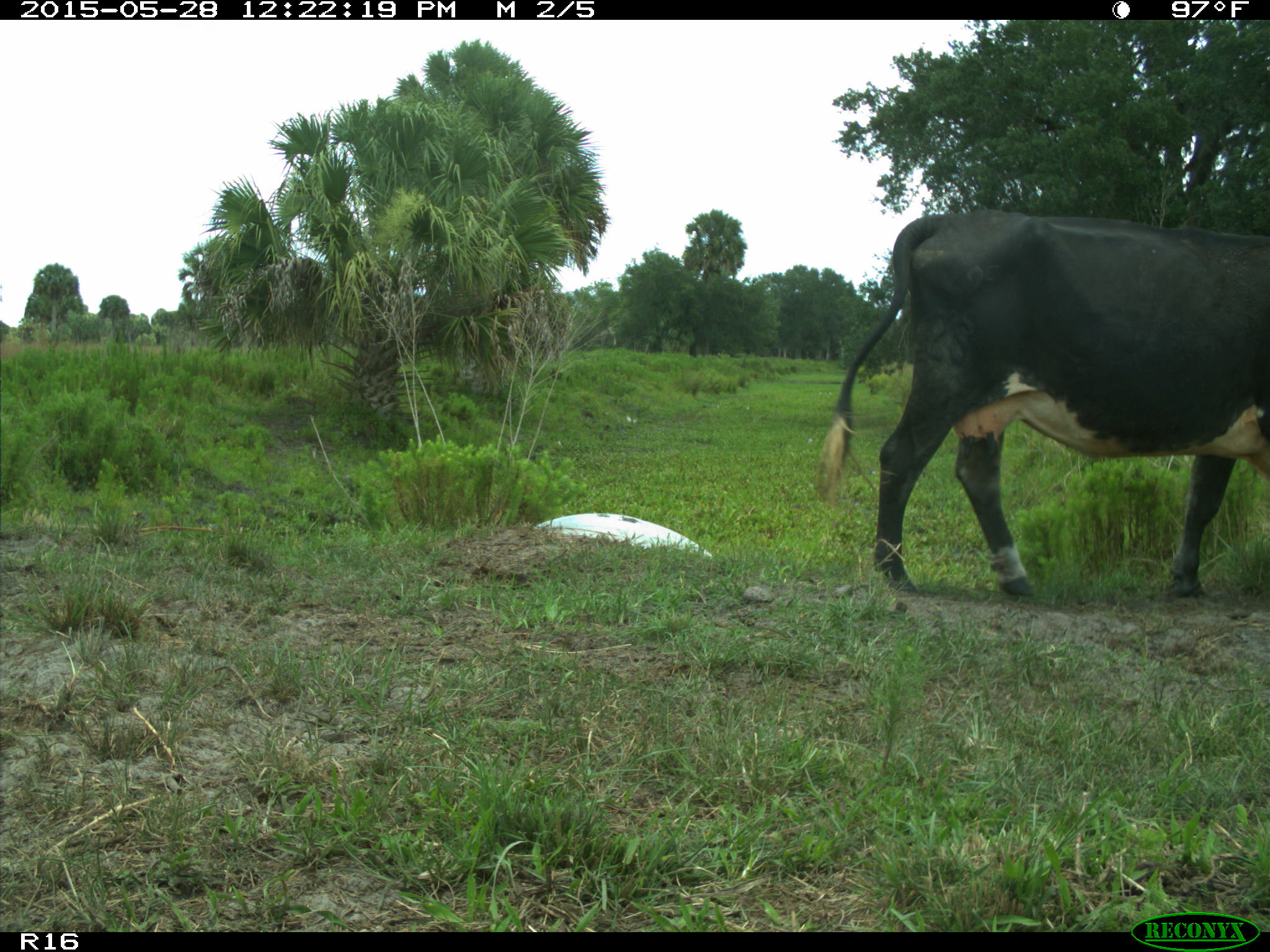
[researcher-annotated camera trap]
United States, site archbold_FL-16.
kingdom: Animalia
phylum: Chordata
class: Mammalia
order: Artiodactyla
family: Bovidae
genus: Bos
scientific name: Bos taurus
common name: domestic cow